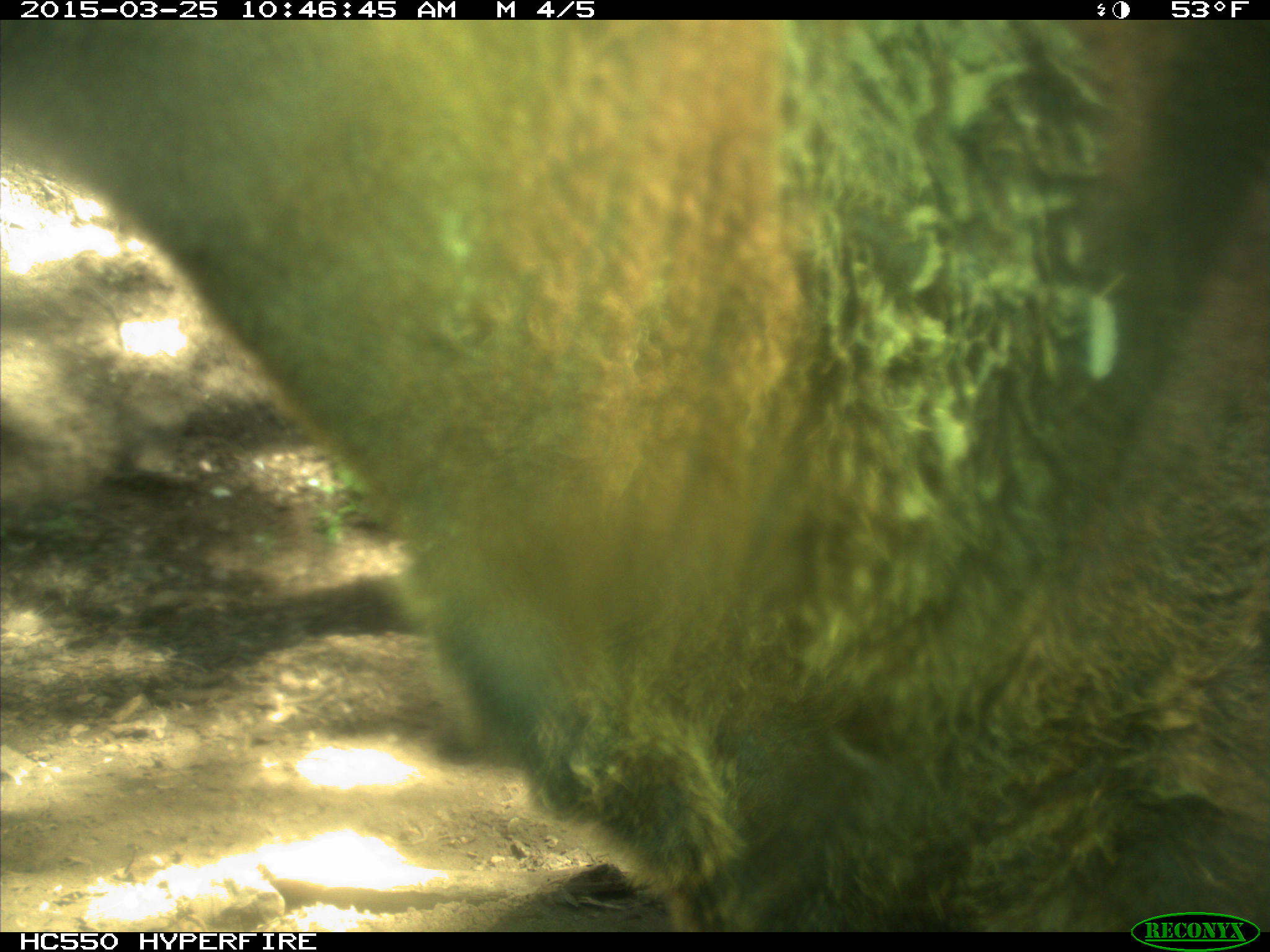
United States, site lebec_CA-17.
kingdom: Animalia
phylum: Chordata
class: Mammalia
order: Artiodactyla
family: Bovidae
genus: Bos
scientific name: Bos taurus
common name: domestic cow